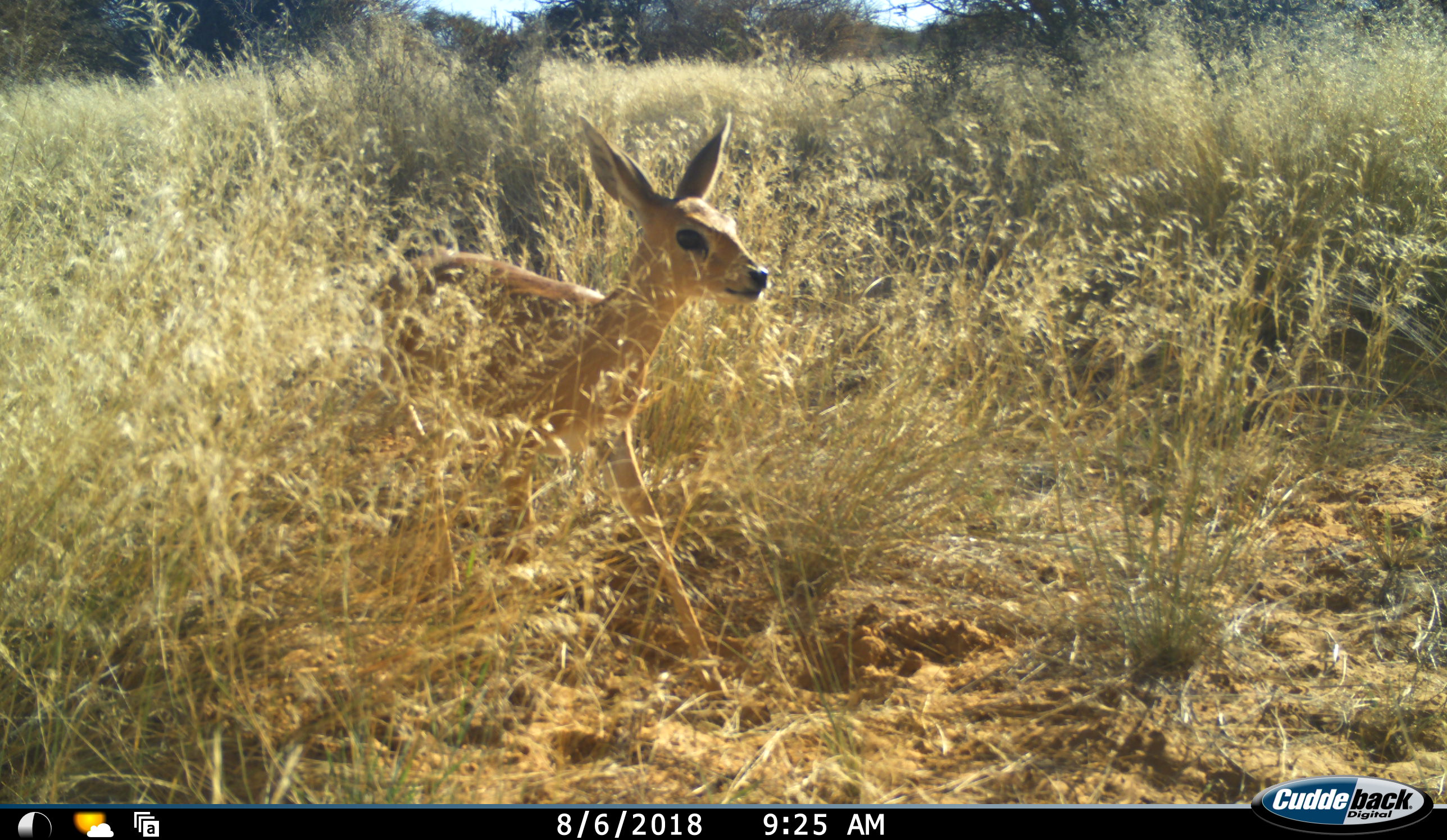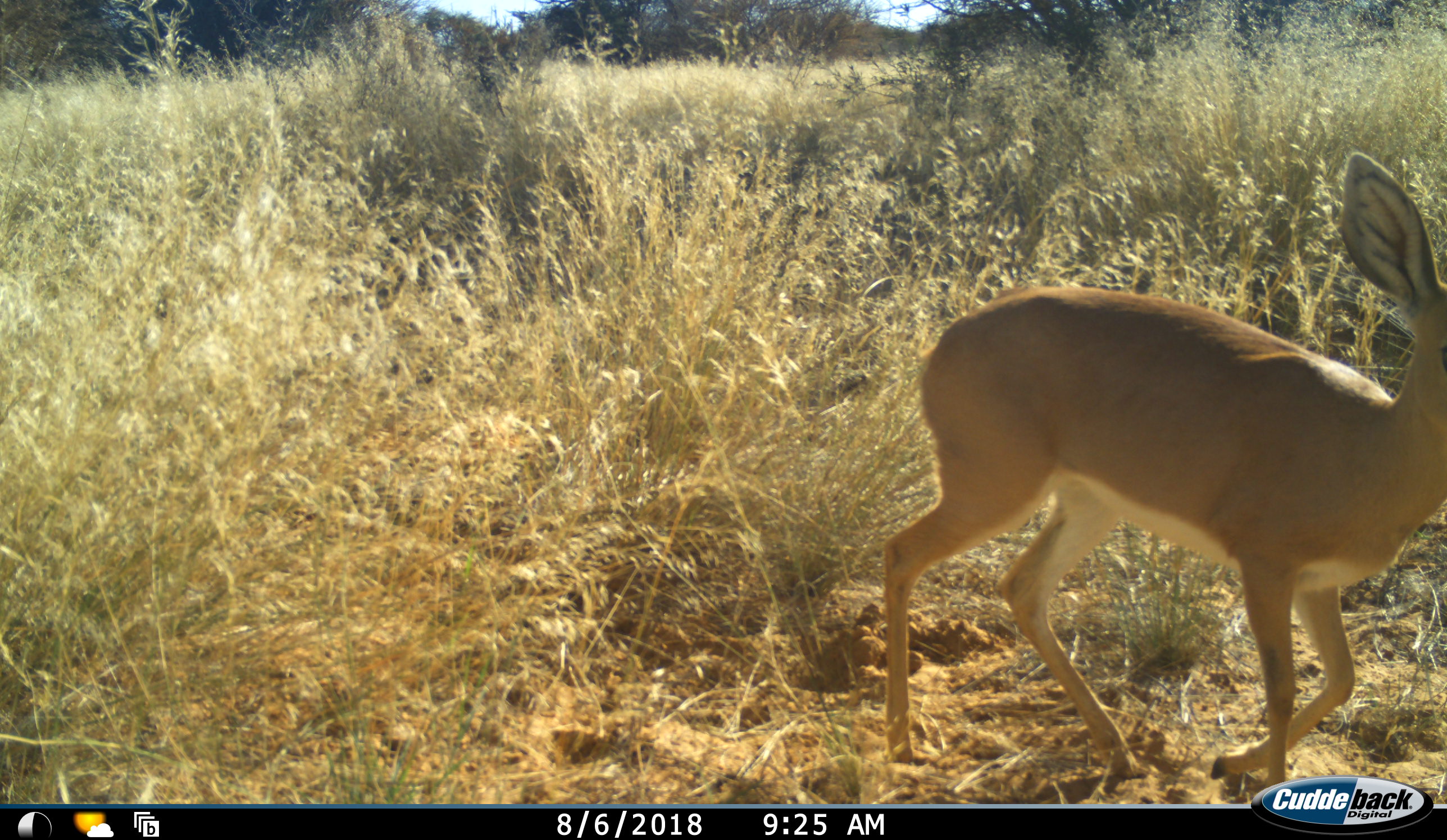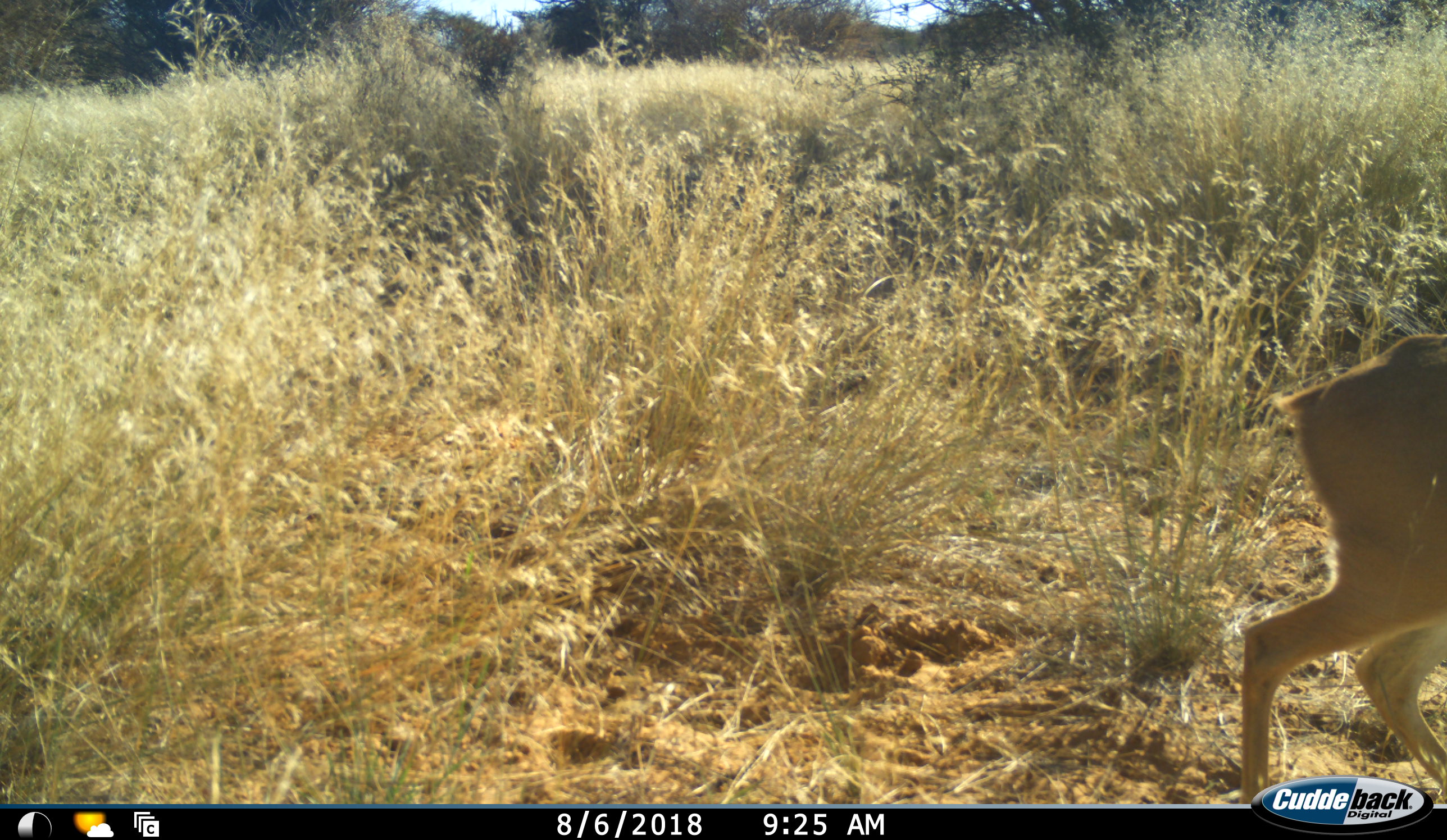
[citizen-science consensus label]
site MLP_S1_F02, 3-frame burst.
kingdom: Animalia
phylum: Chordata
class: Mammalia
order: Artiodactyla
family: Bovidae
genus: Raphicerus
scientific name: Raphicerus campestris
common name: steenbok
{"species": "steenbok (Raphicerus campestris)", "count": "1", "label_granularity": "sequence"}